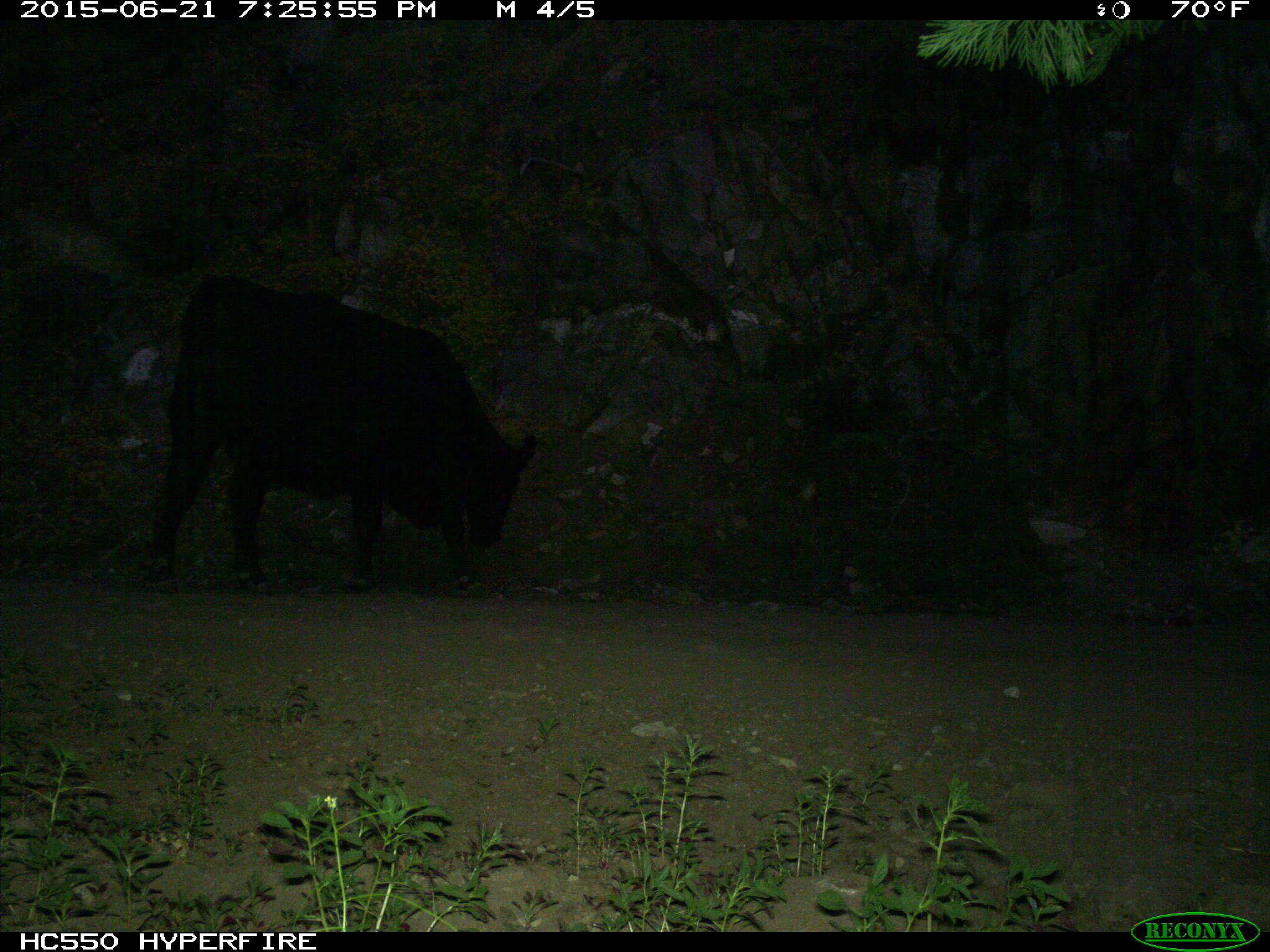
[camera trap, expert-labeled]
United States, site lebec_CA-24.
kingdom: Animalia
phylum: Chordata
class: Mammalia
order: Artiodactyla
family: Bovidae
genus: Bos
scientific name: Bos taurus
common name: domestic cow